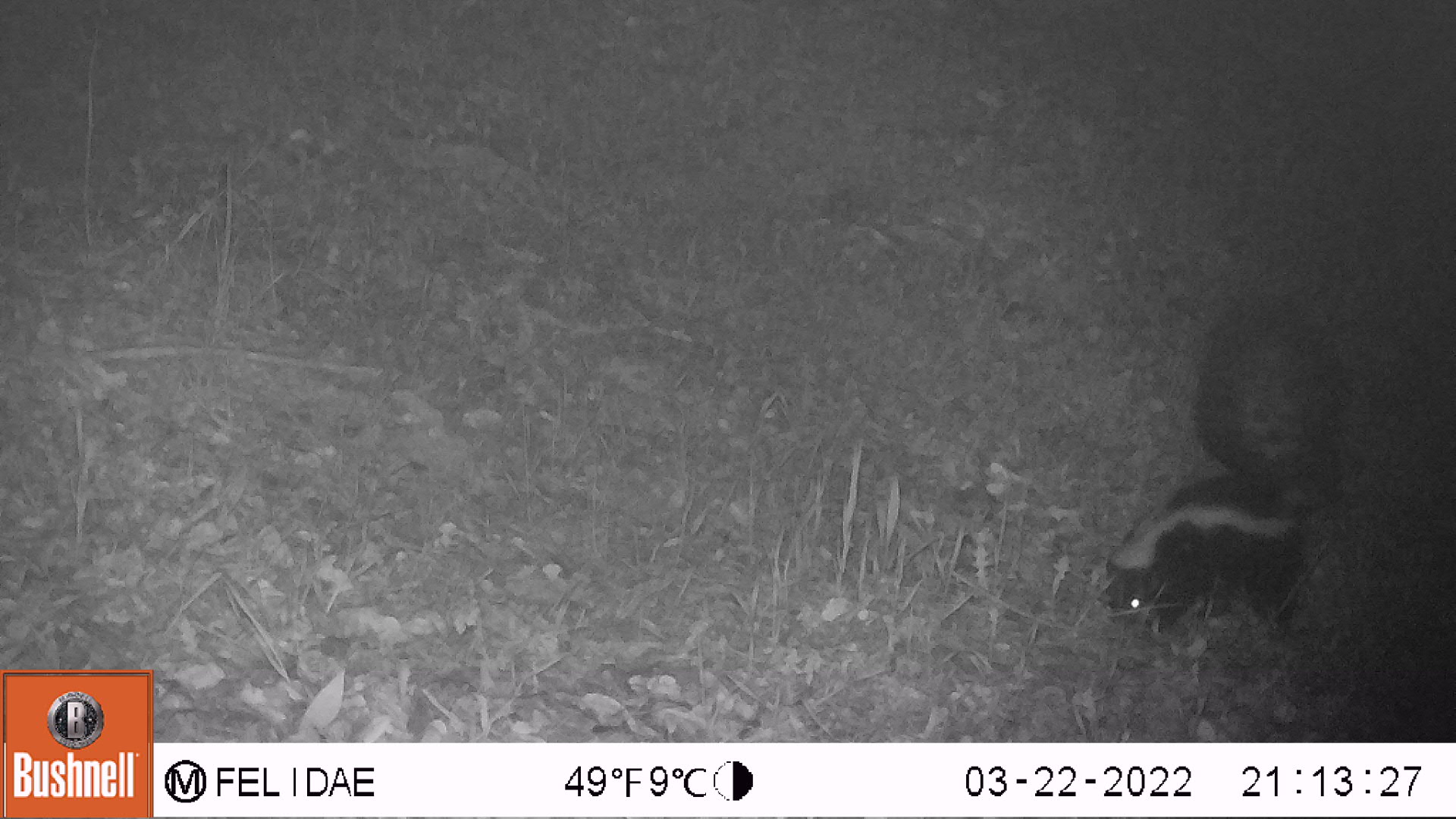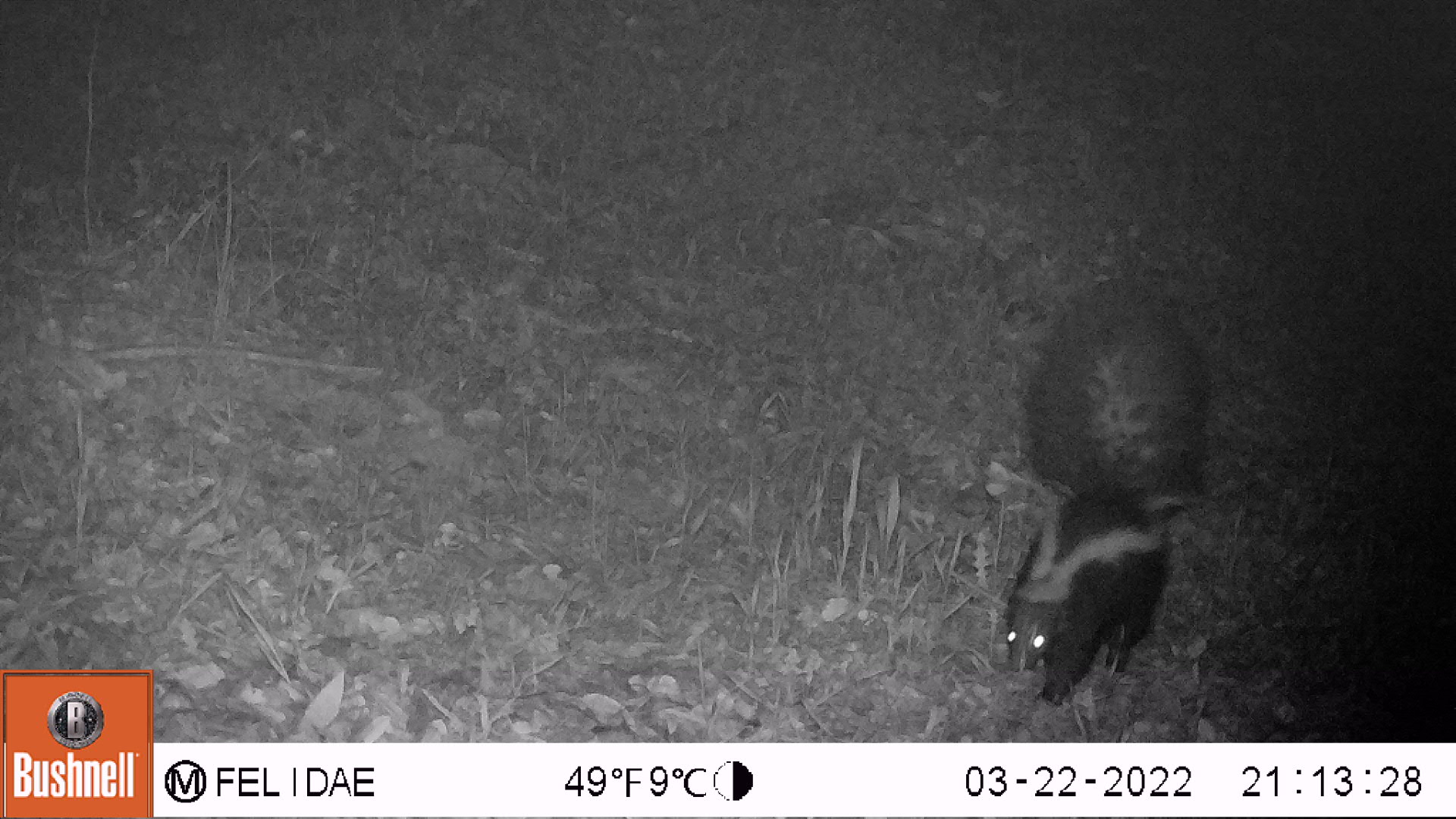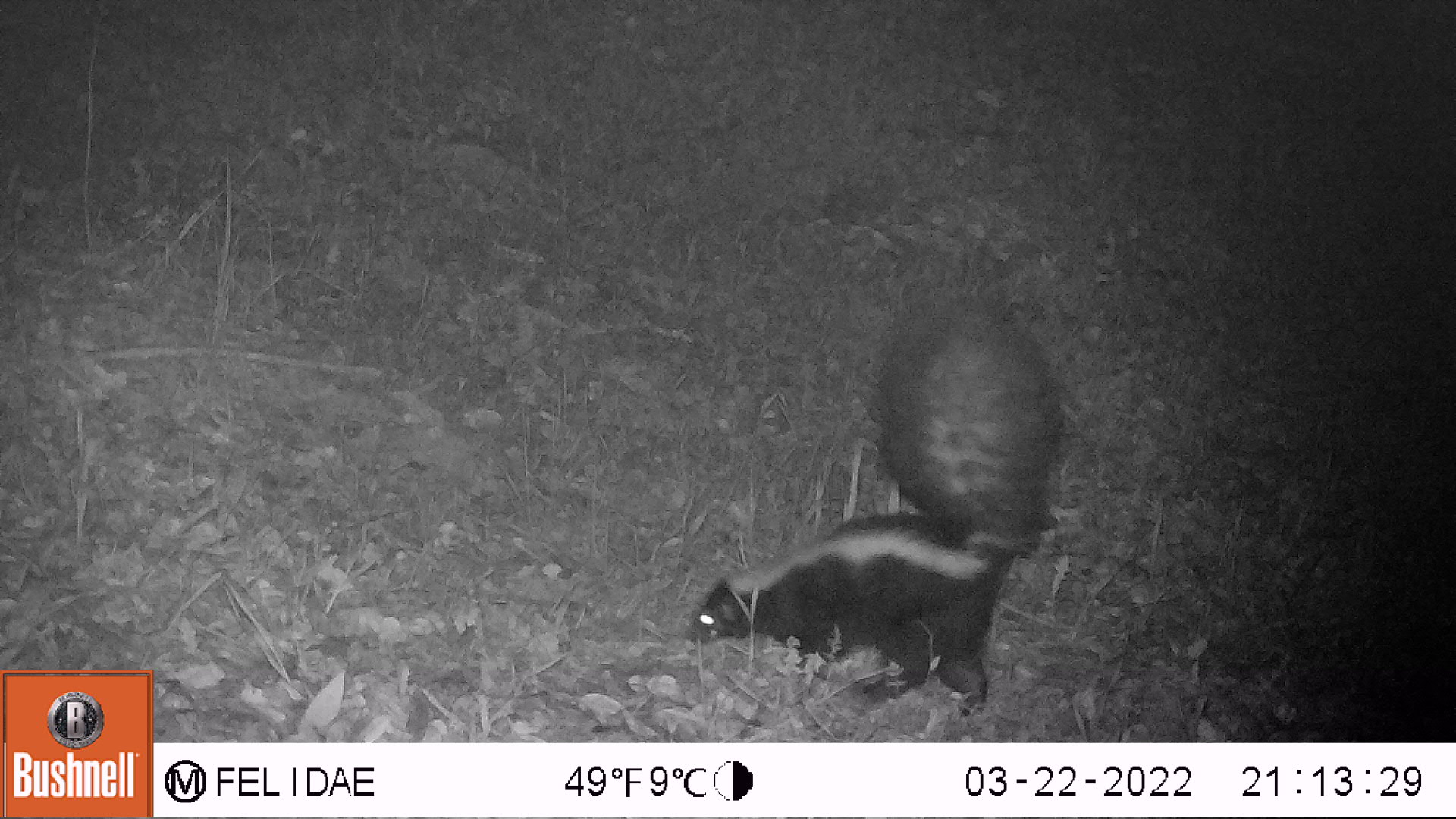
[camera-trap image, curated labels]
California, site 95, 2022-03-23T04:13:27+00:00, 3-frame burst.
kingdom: Animalia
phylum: Chordata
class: Mammalia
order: Carnivora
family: Mephitidae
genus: Mephitis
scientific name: Mephitis mephitis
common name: striped skunk